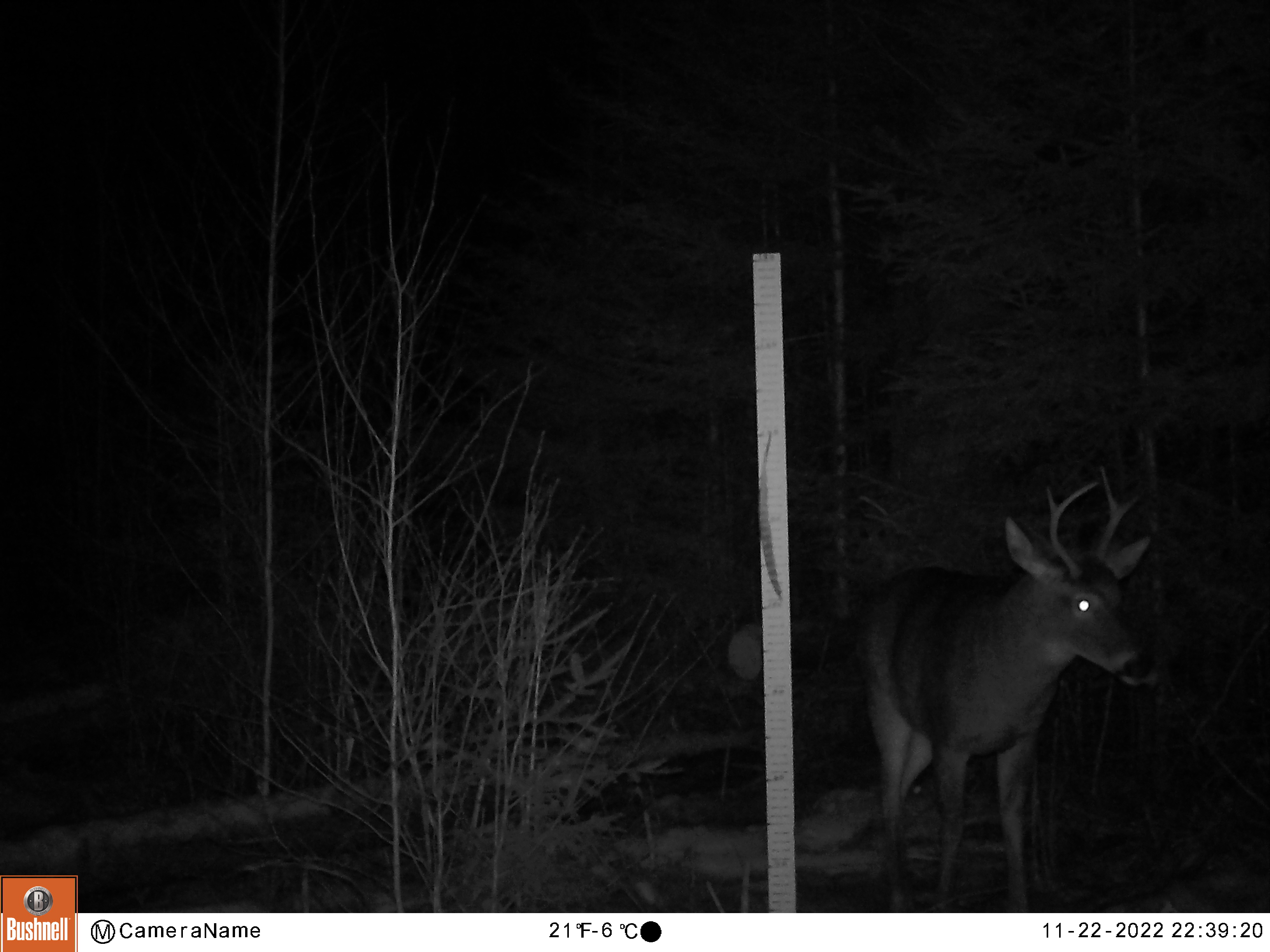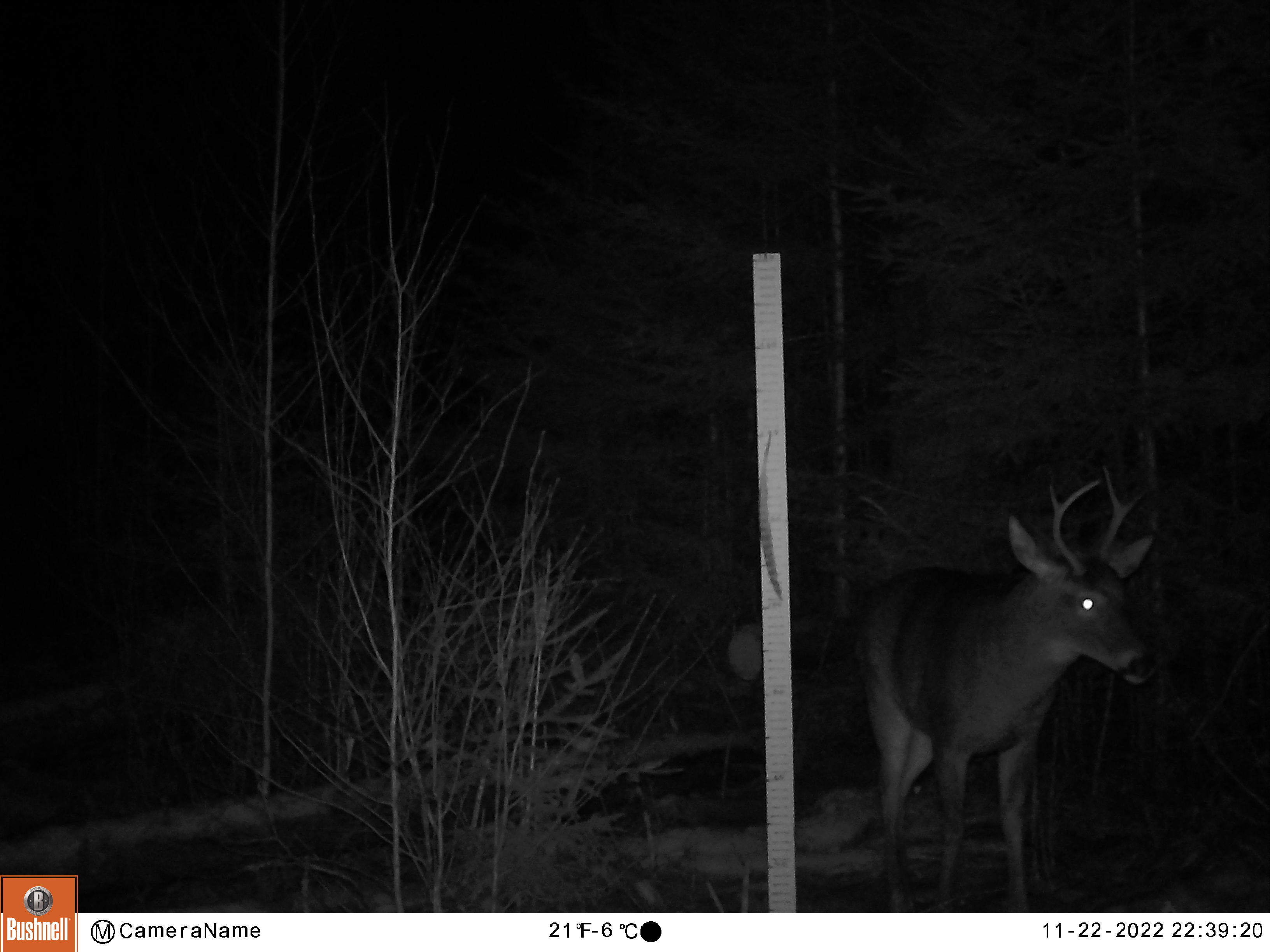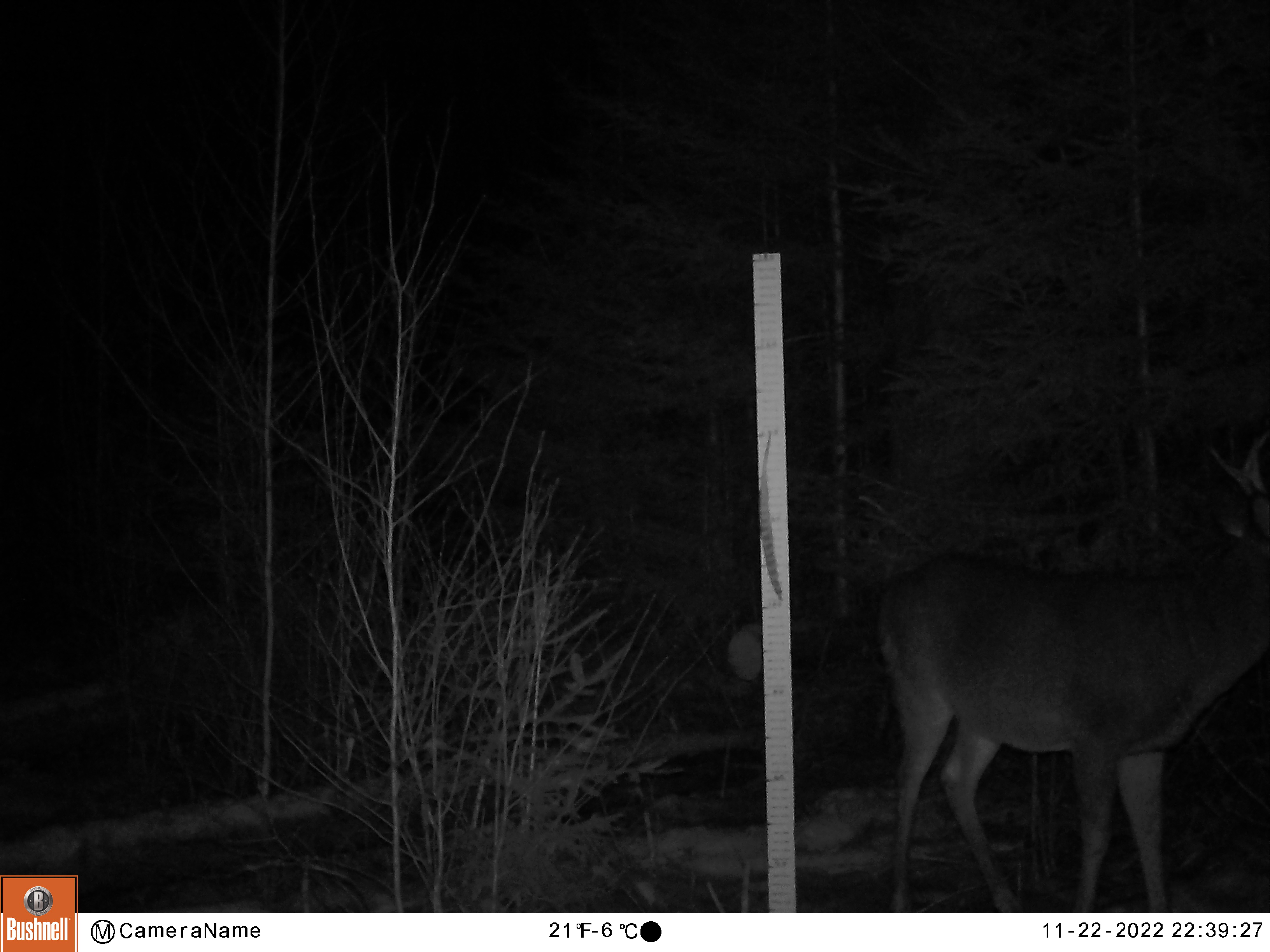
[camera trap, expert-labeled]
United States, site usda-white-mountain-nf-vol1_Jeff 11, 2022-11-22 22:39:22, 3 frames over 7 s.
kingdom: Animalia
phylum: Chordata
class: Mammalia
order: Artiodactyla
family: Cervidae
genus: Odocoileus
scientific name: Odocoileus virginianus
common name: white-tailed deer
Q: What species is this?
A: White-tailed deer (Odocoileus virginianus).